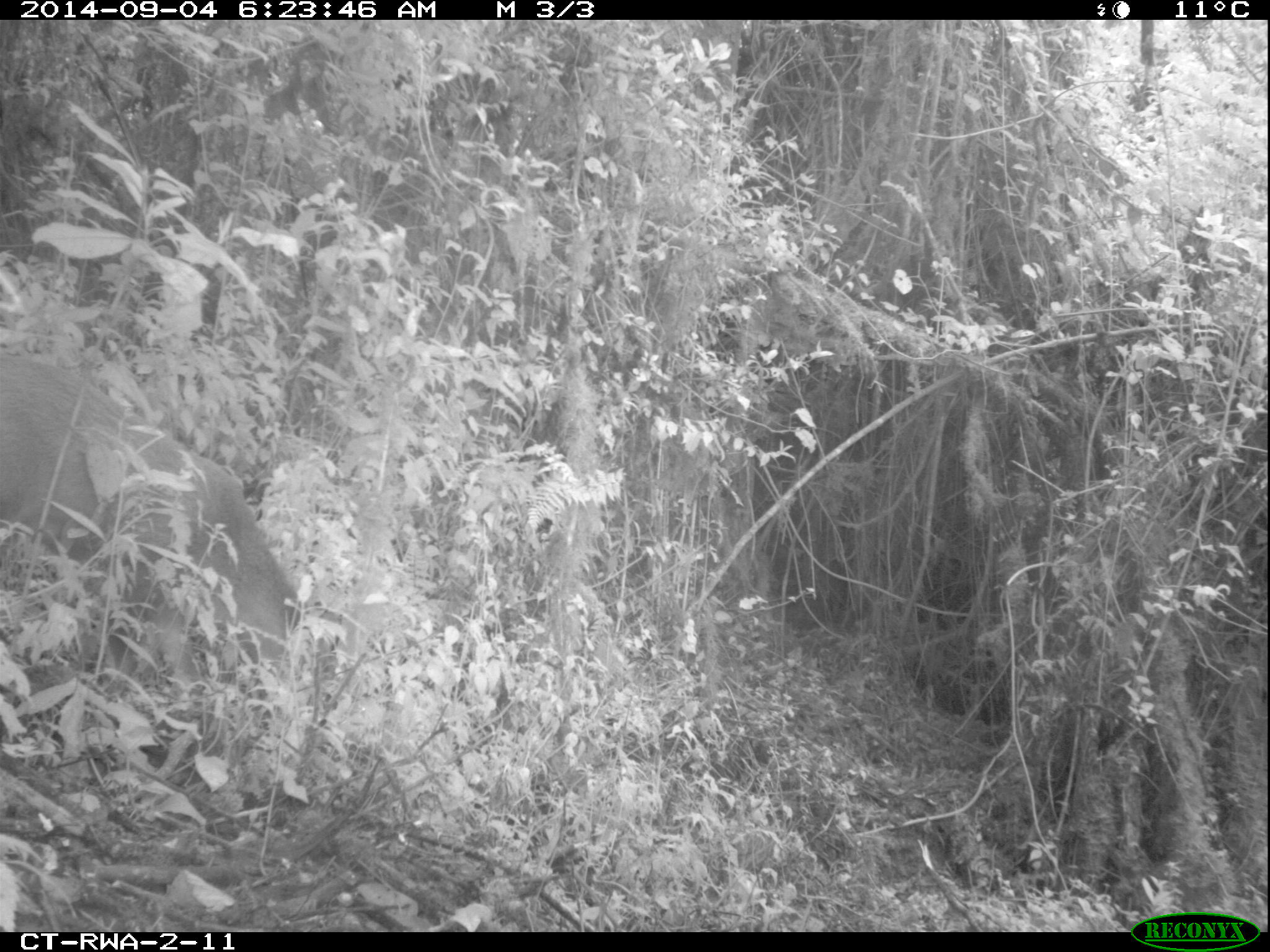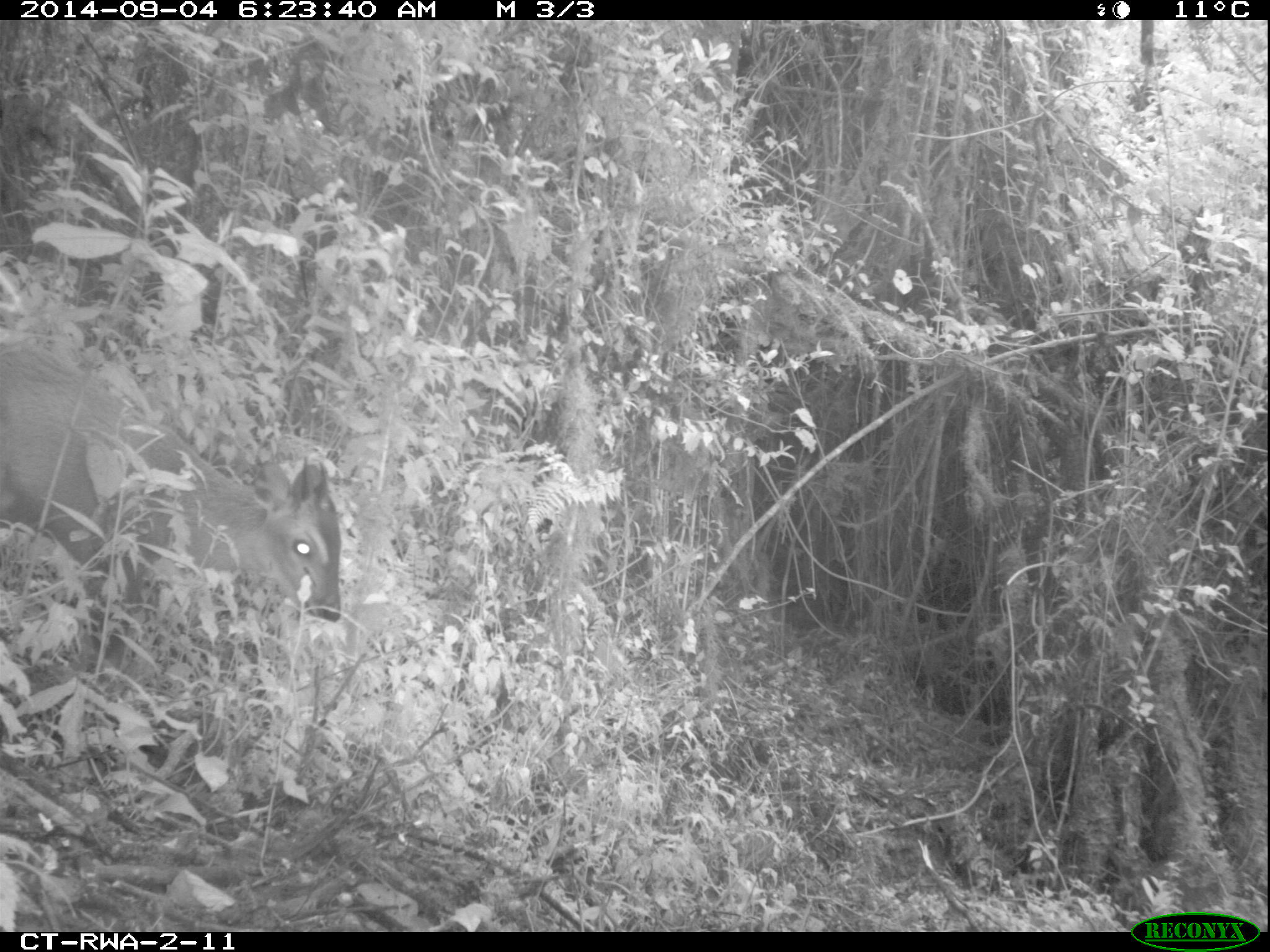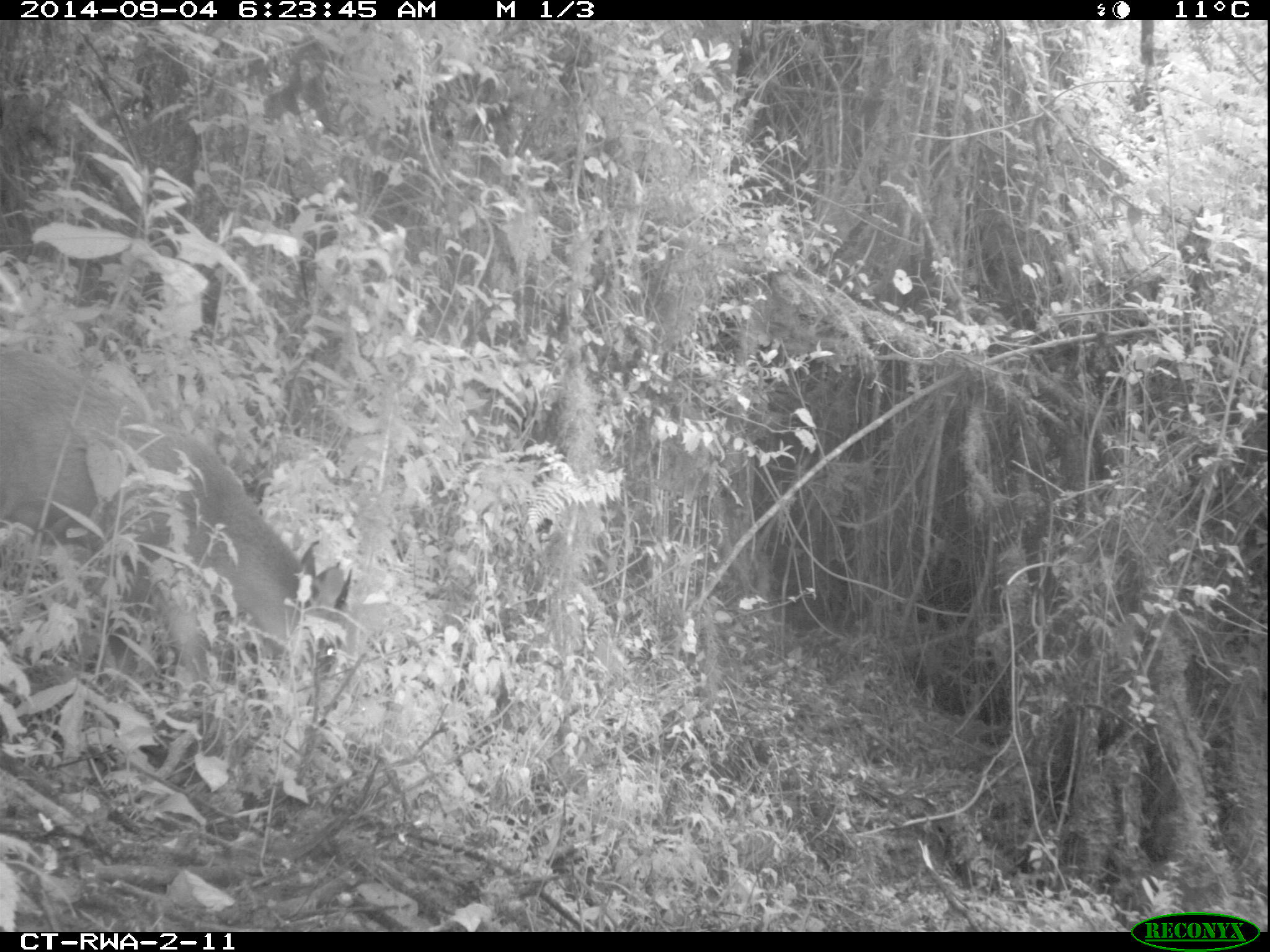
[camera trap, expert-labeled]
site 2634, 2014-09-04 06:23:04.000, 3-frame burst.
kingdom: Animalia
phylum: Chordata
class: Mammalia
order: Artiodactyla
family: Bovidae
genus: Cephalophus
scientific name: Cephalophus nigrifrons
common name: black-fronted duiker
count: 1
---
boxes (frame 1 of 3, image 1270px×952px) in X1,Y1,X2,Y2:
cephalophus nigrifrons: 0,344,316,701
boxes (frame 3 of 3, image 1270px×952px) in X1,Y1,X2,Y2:
cephalophus nigrifrons: 0,338,361,712